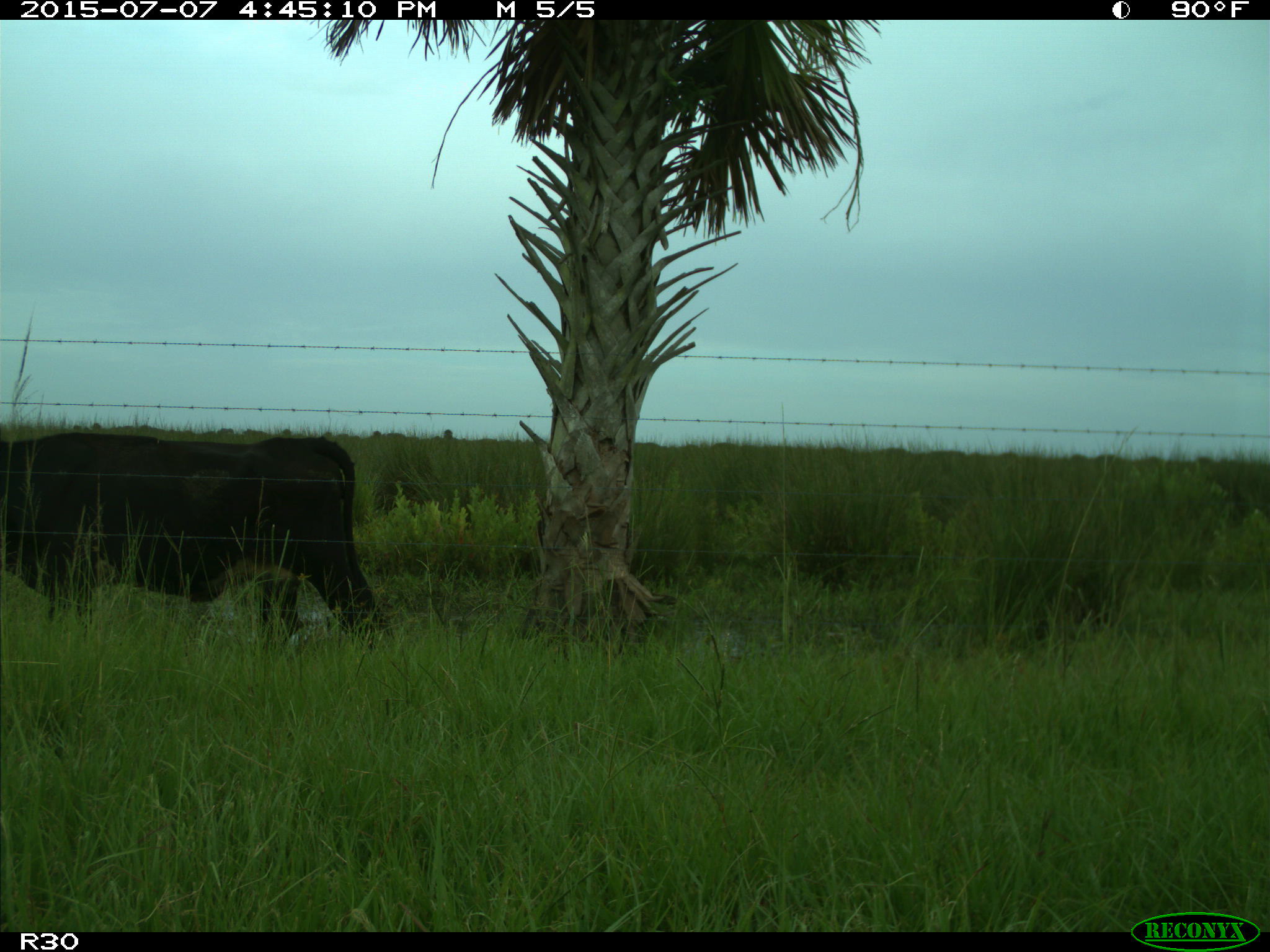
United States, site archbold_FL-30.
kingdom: Animalia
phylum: Chordata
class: Mammalia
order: Artiodactyla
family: Bovidae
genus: Bos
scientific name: Bos taurus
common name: domestic cow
Bos taurus (domestic cow).